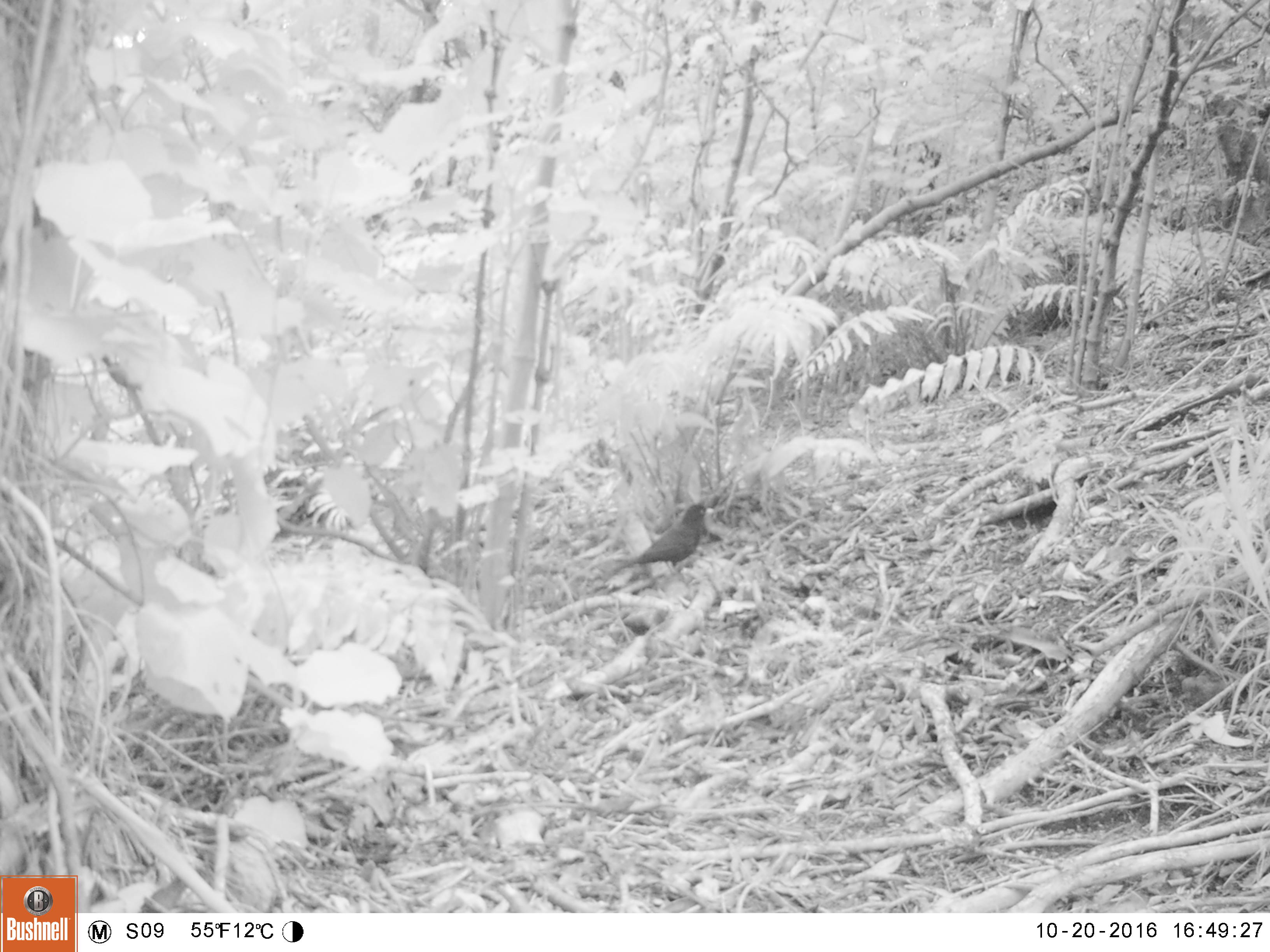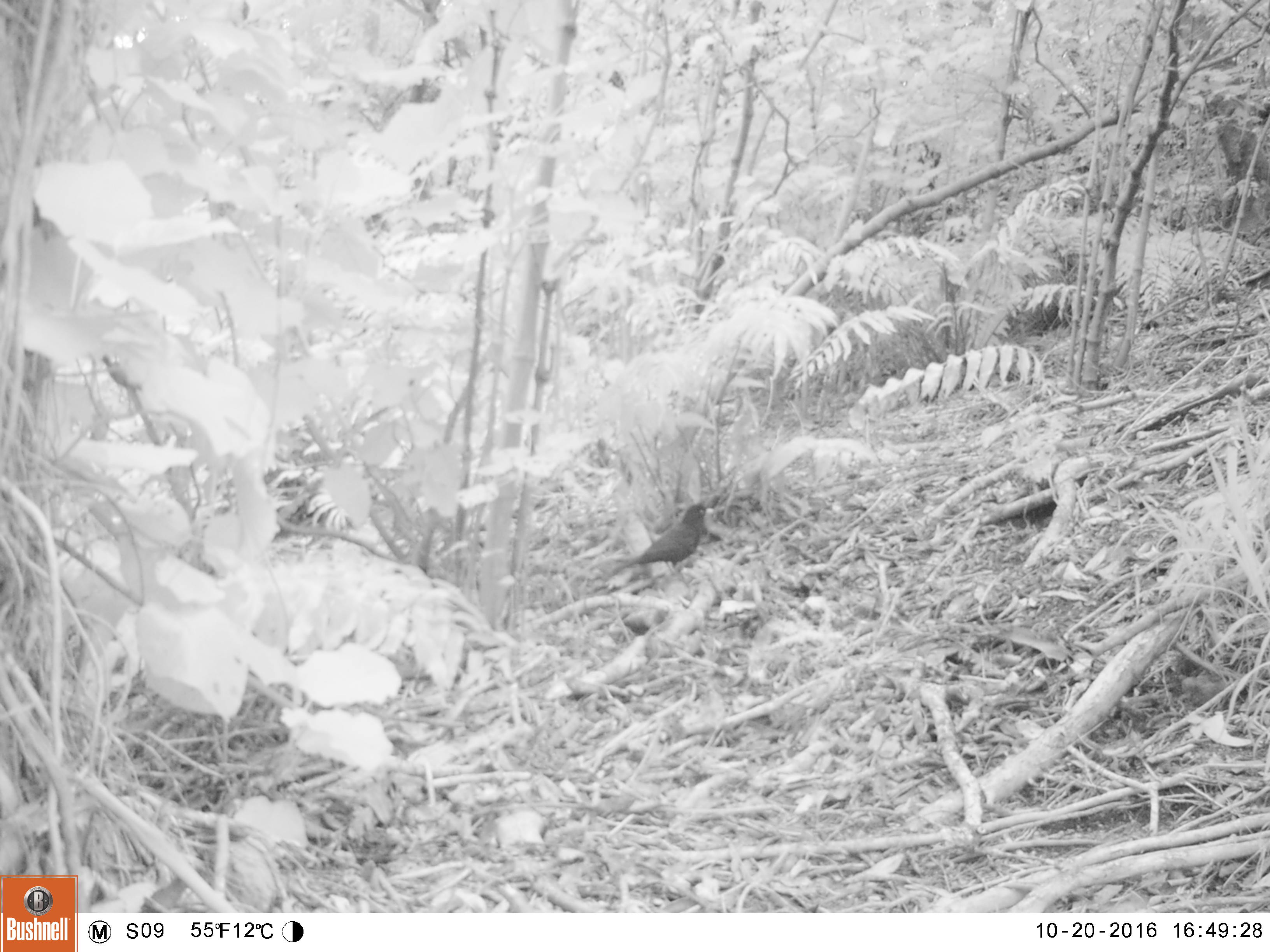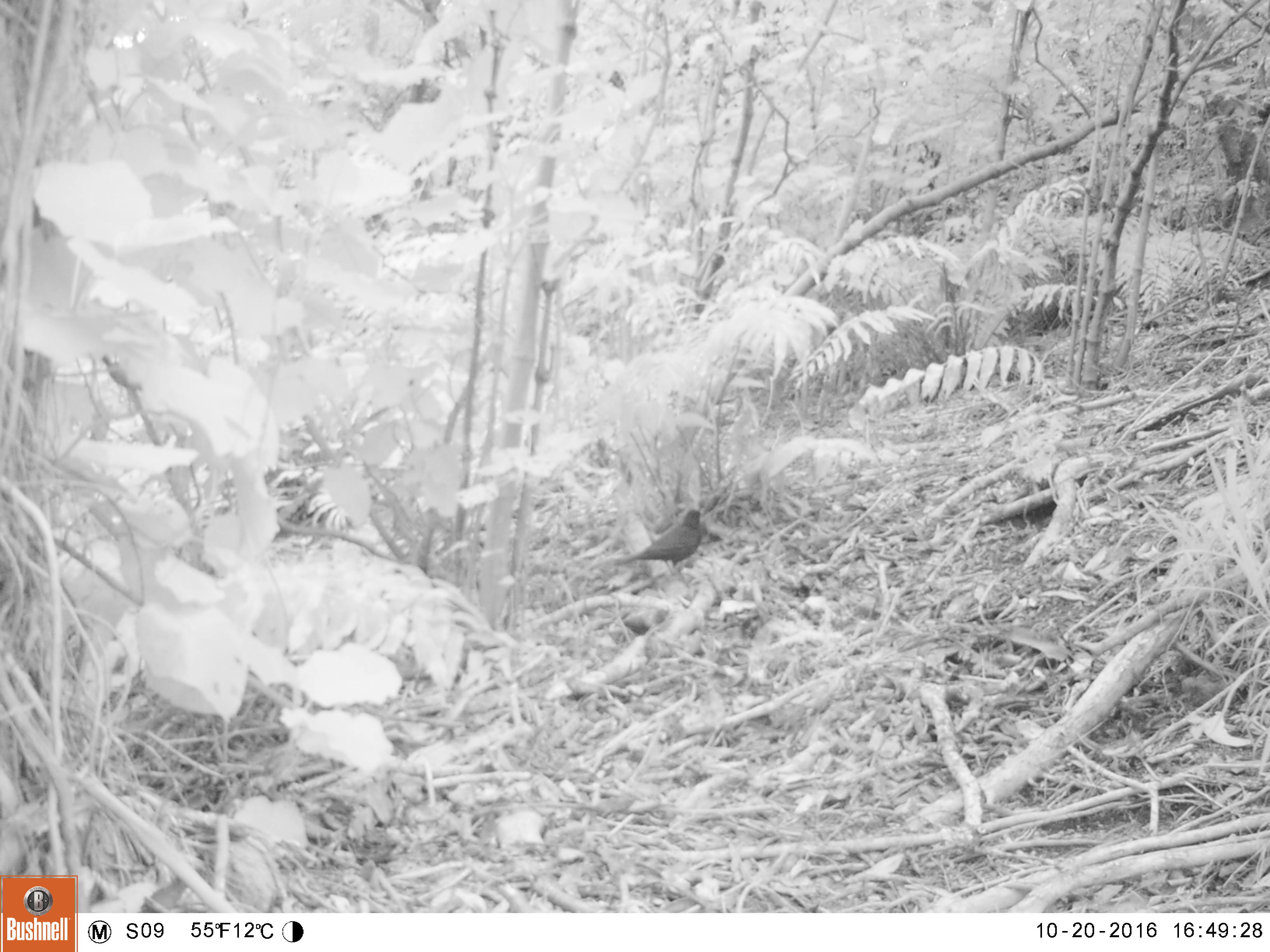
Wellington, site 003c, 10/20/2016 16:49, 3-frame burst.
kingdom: Animalia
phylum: Chordata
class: Aves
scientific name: Aves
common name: bird